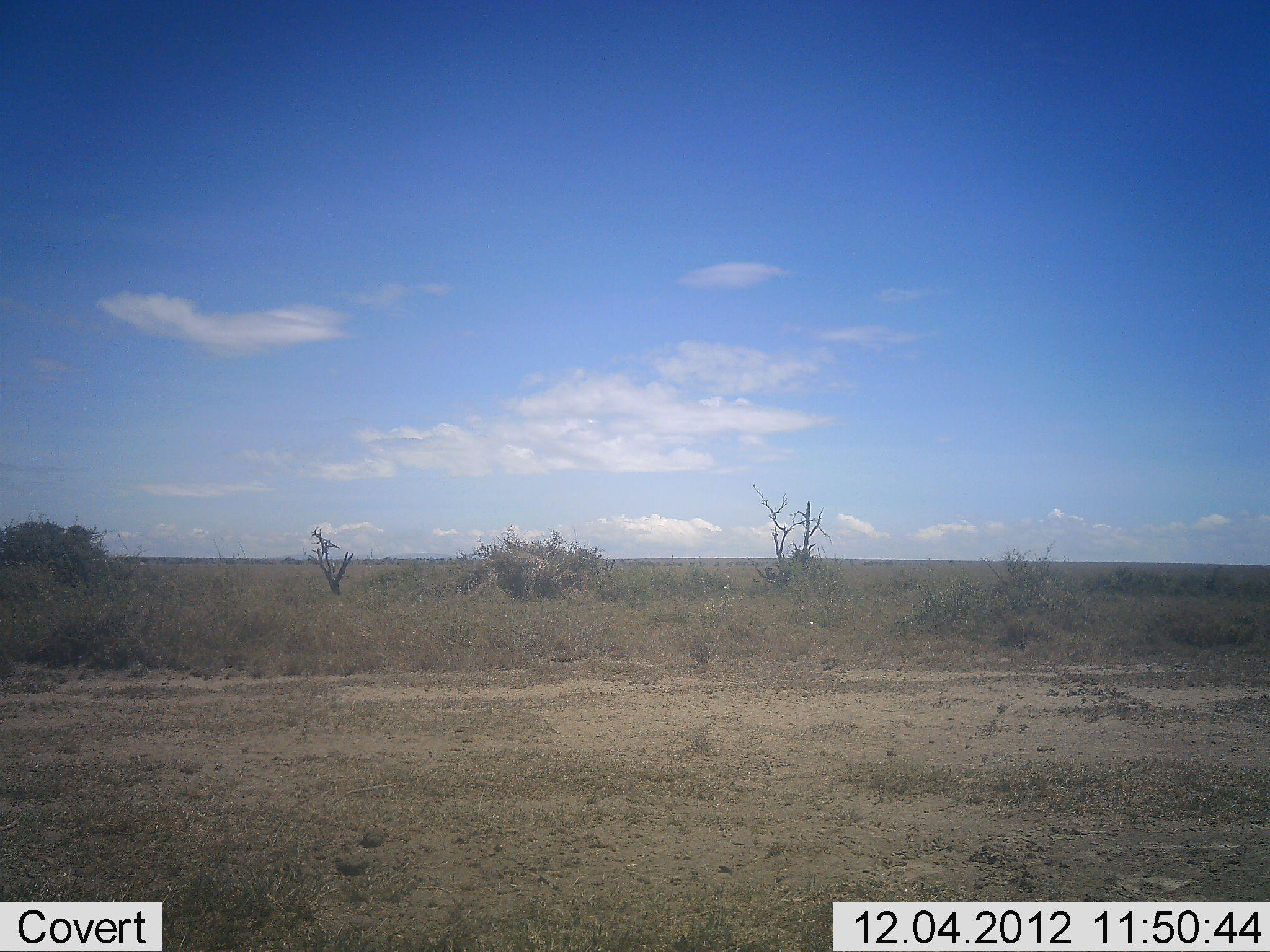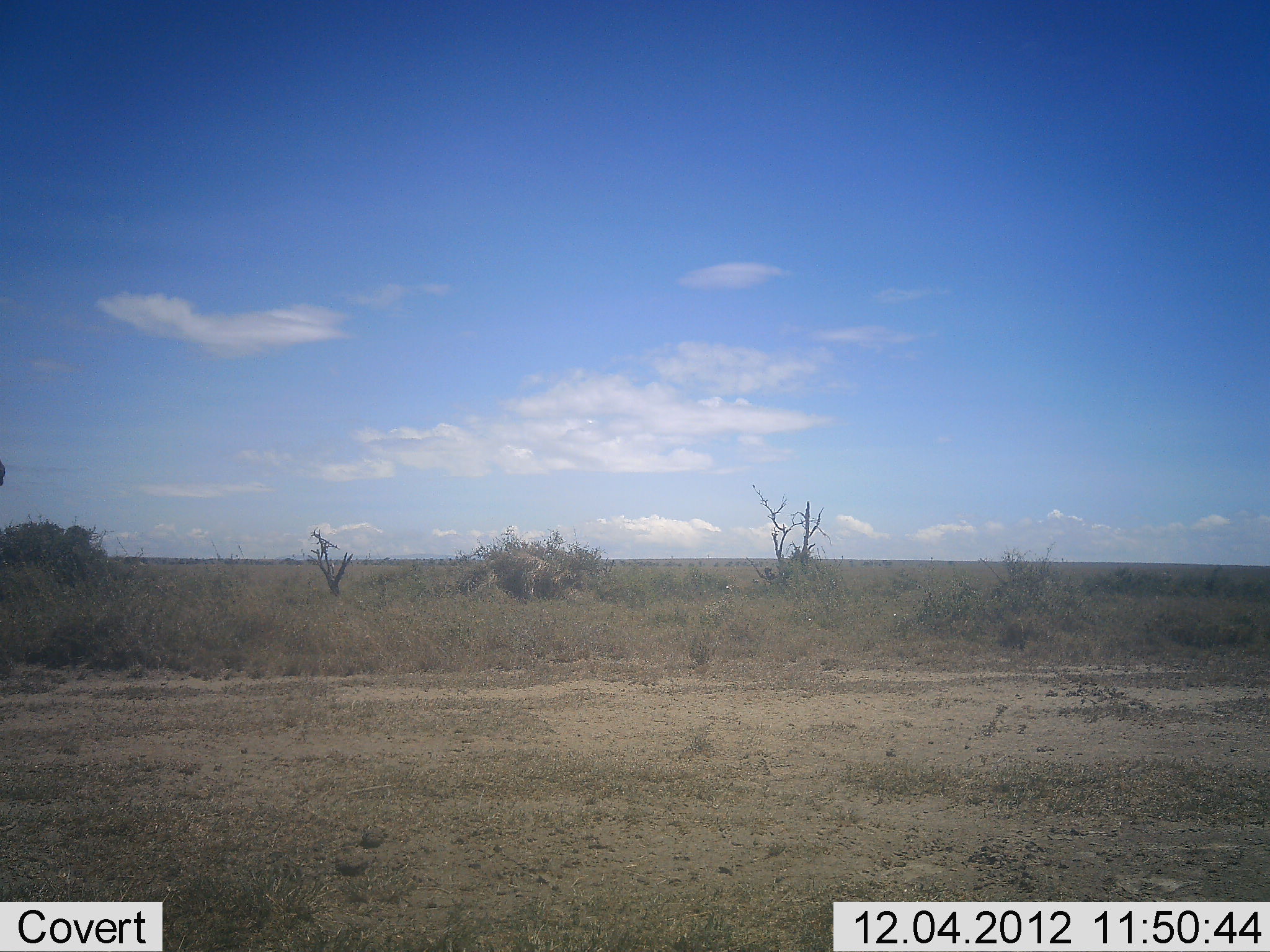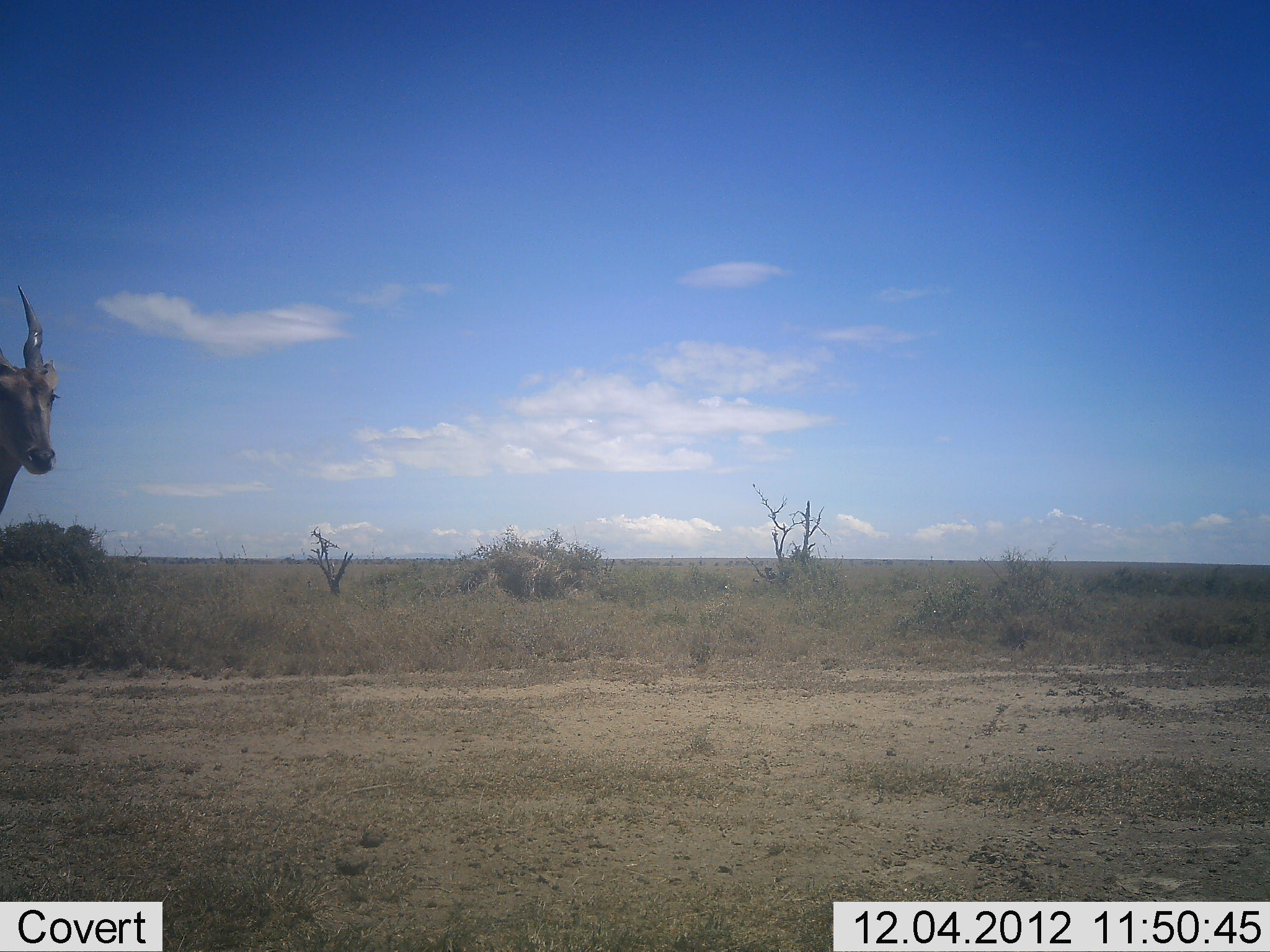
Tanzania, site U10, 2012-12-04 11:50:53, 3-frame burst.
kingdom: Animalia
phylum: Chordata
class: Mammalia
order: Artiodactyla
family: Bovidae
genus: Tragelaphus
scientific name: Tragelaphus oryx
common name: eland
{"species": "eland (Tragelaphus oryx)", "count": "1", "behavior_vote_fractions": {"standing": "10%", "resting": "0%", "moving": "90%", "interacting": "0%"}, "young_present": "0%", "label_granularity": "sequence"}